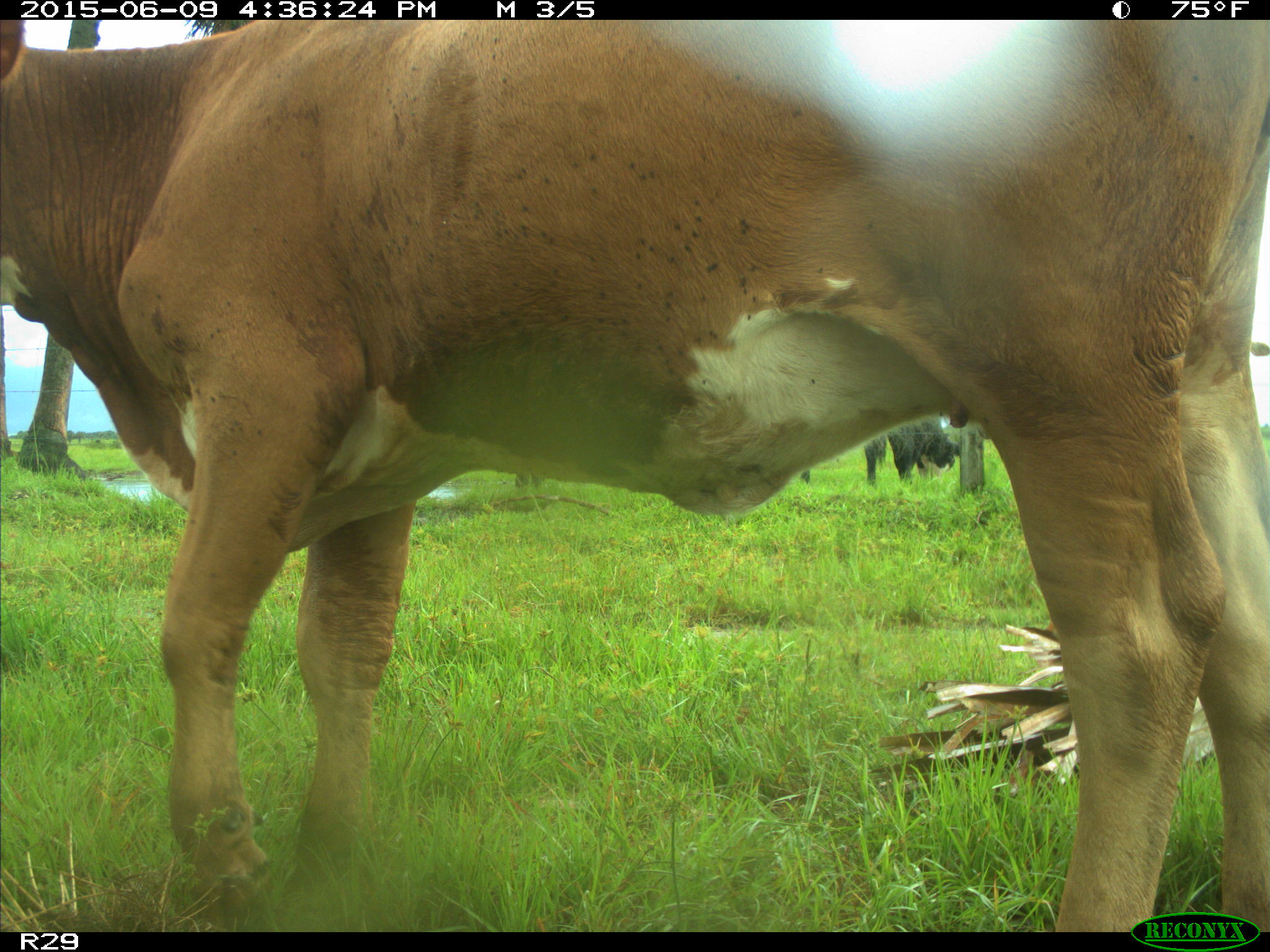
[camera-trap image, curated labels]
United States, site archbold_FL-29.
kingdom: Animalia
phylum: Chordata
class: Mammalia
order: Artiodactyla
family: Bovidae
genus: Bos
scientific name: Bos taurus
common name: domestic cow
Bos taurus (domestic cow).